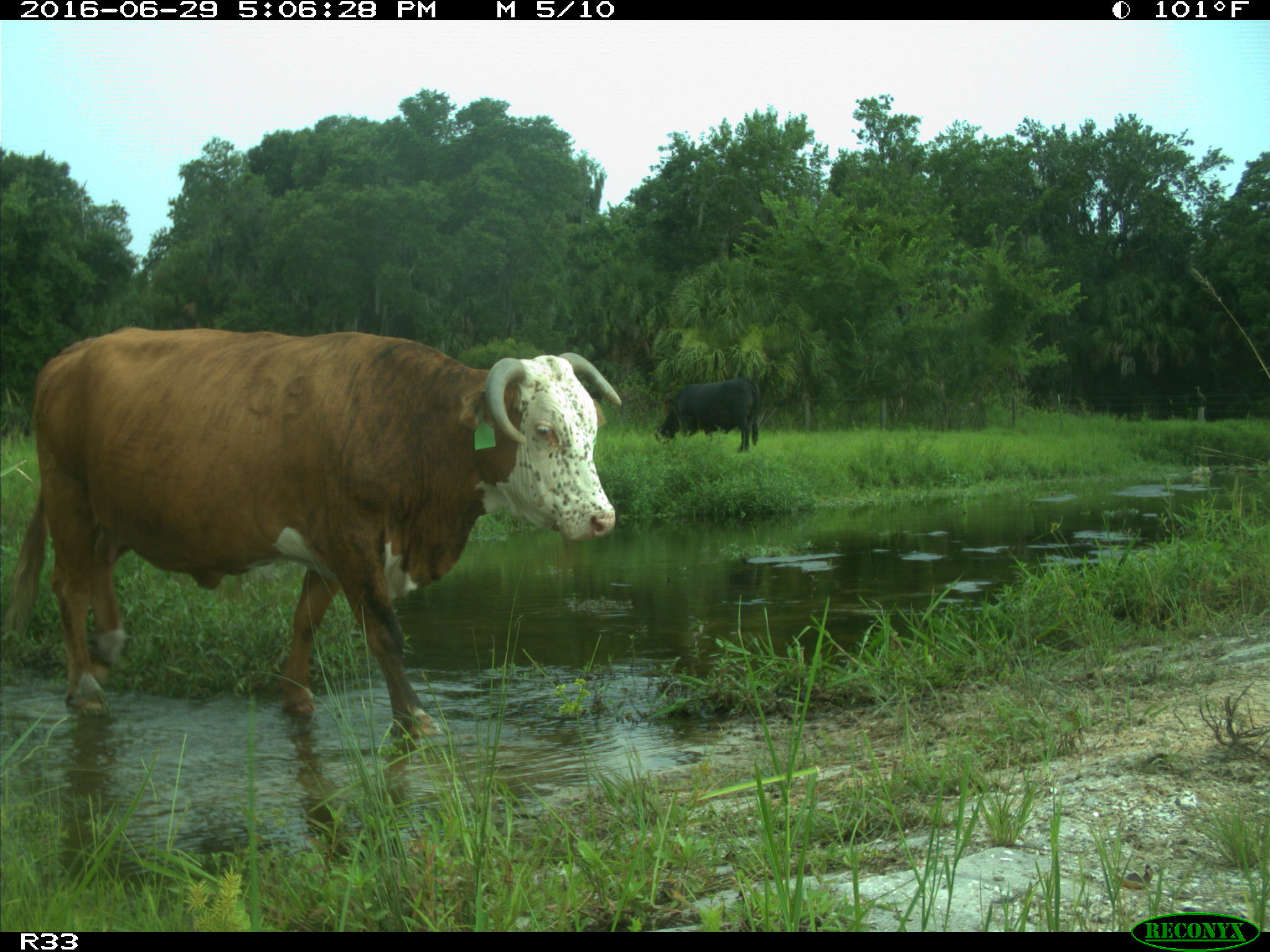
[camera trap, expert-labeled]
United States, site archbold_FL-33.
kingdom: Animalia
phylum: Chordata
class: Mammalia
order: Artiodactyla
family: Bovidae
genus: Bos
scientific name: Bos taurus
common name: domestic cow